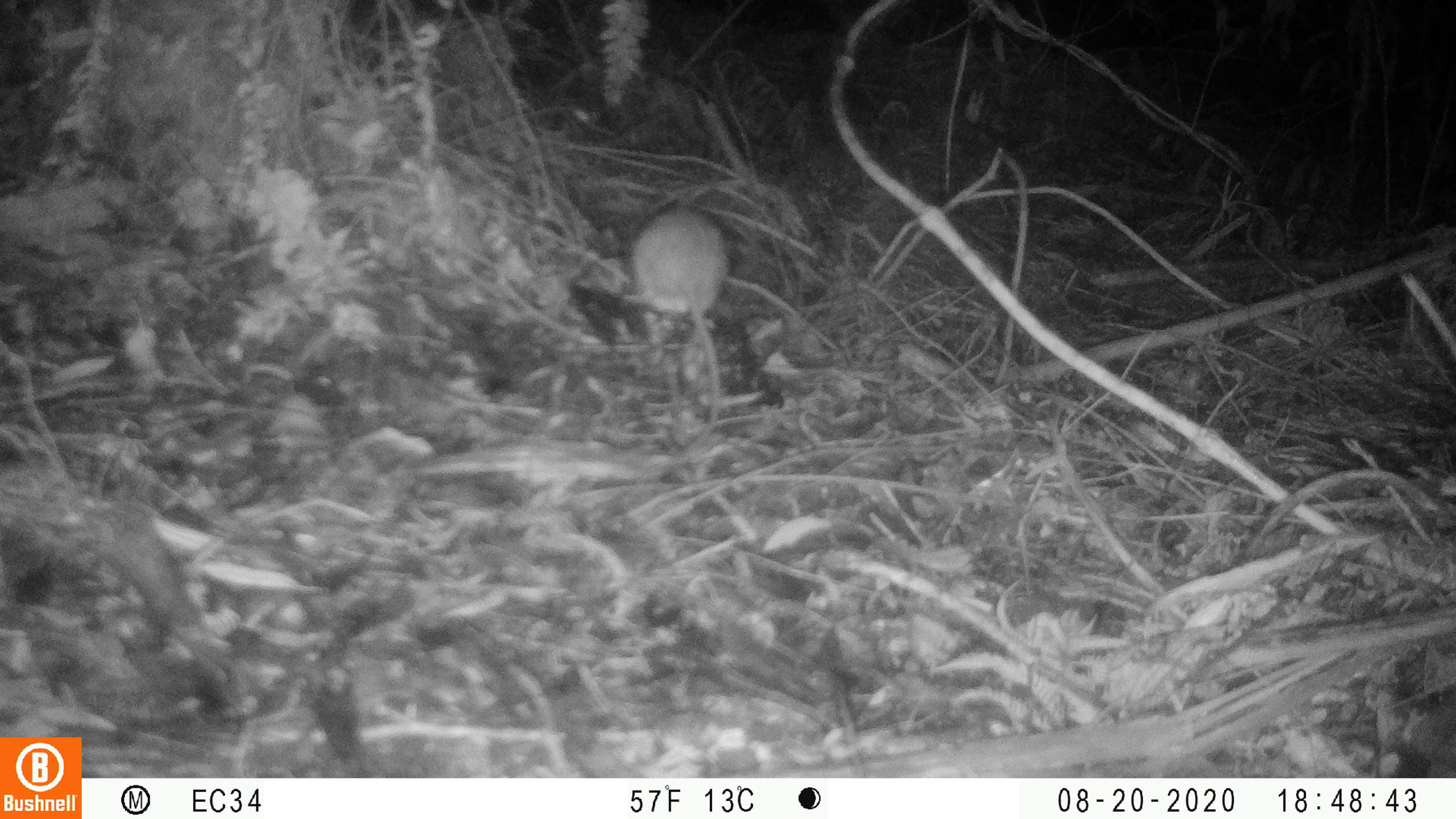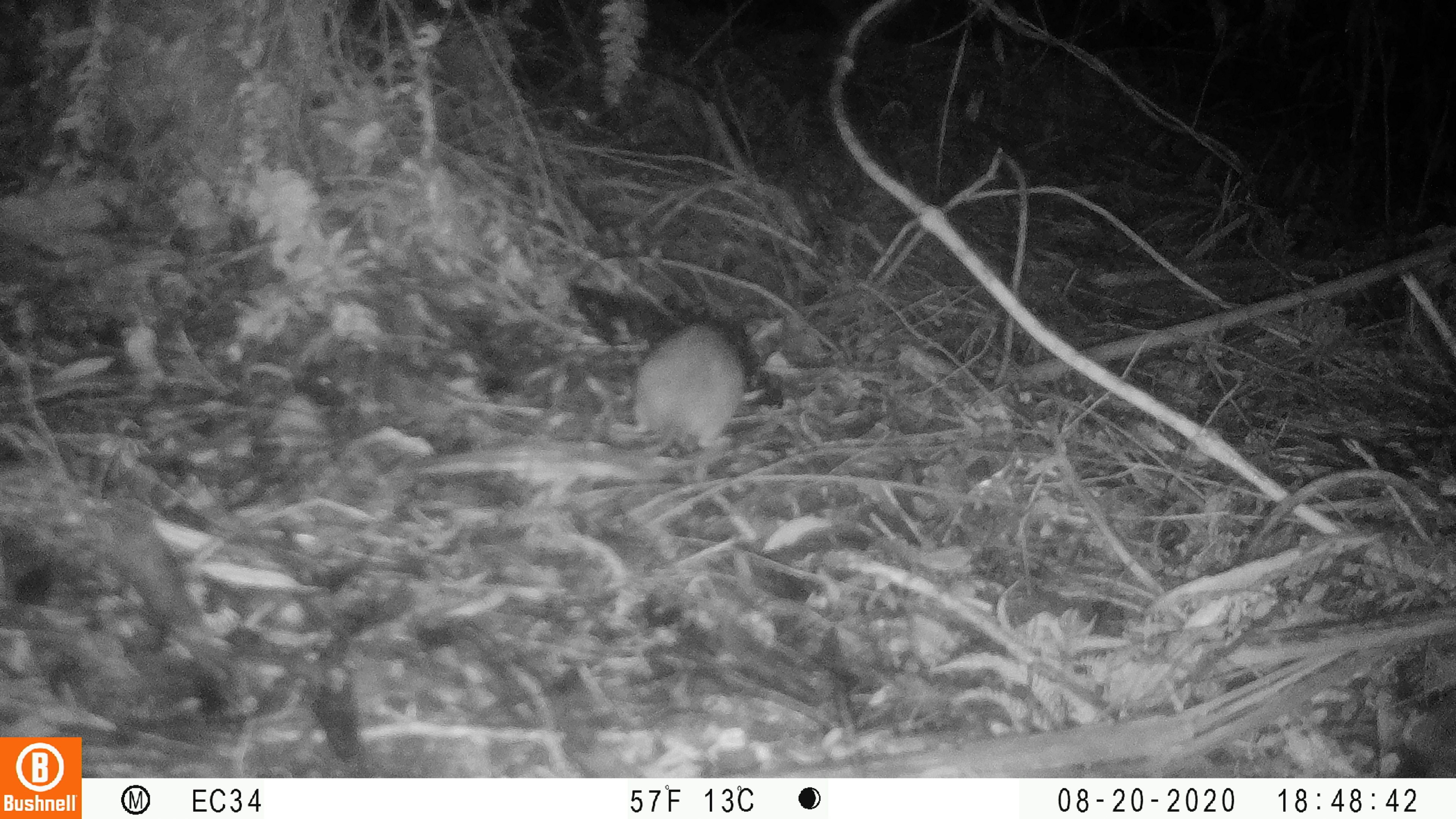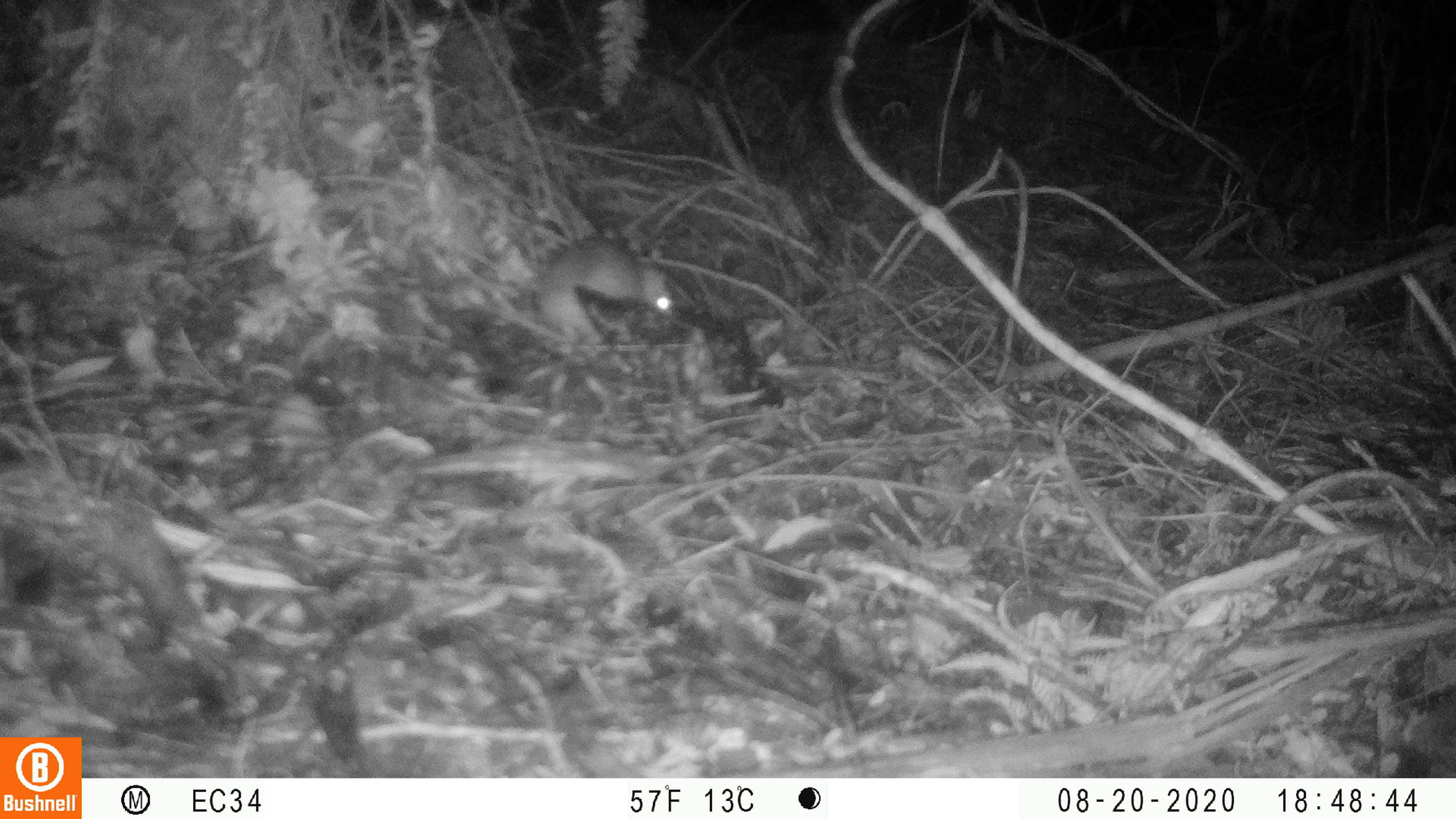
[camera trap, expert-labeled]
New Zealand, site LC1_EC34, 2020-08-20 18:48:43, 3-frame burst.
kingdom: Animalia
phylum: Chordata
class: Mammalia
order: Rodentia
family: Muridae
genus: Rattus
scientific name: Rattus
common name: rat